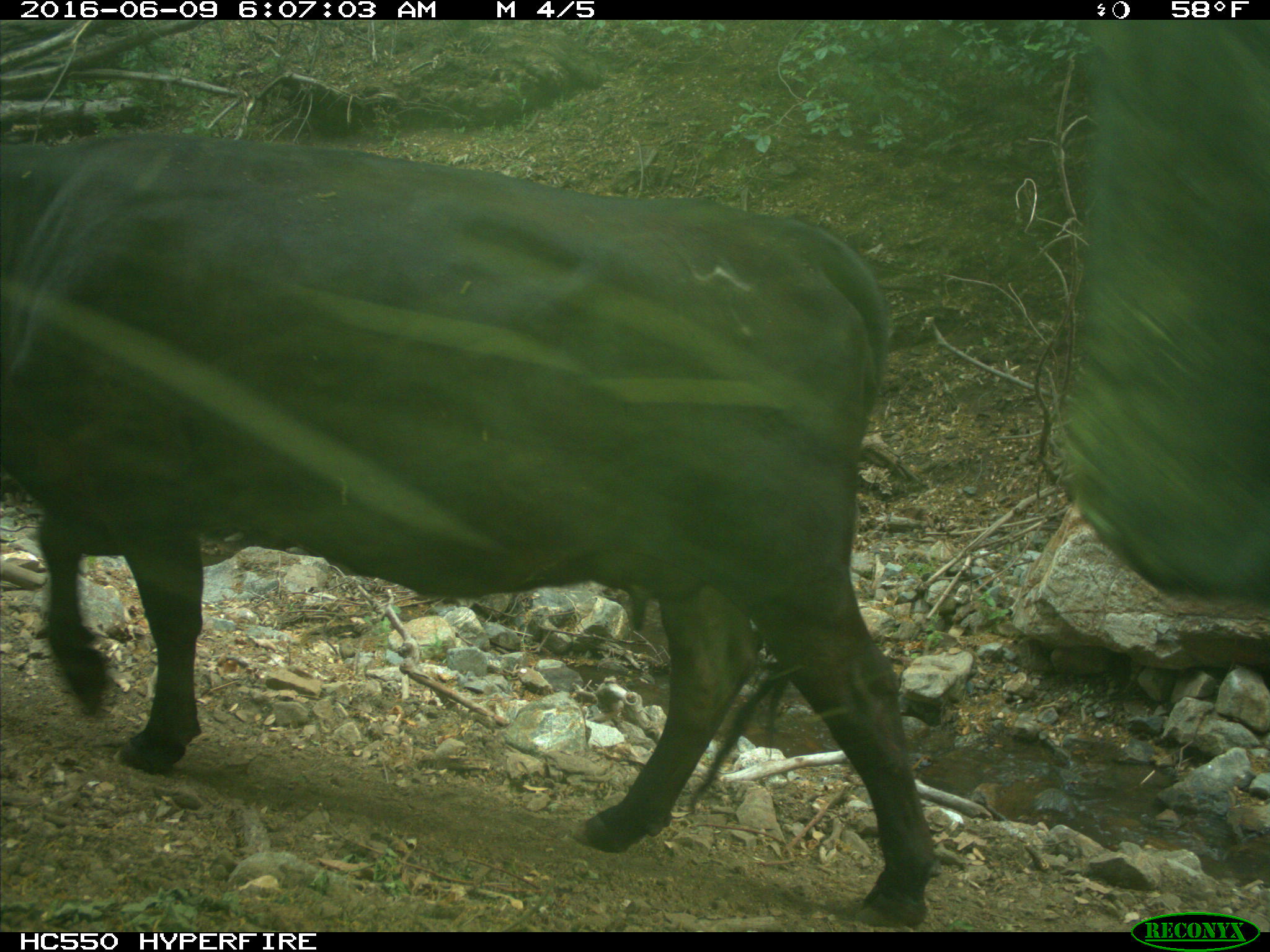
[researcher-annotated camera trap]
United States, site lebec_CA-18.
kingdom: Animalia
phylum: Chordata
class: Mammalia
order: Artiodactyla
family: Bovidae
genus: Bos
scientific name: Bos taurus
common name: domestic cow